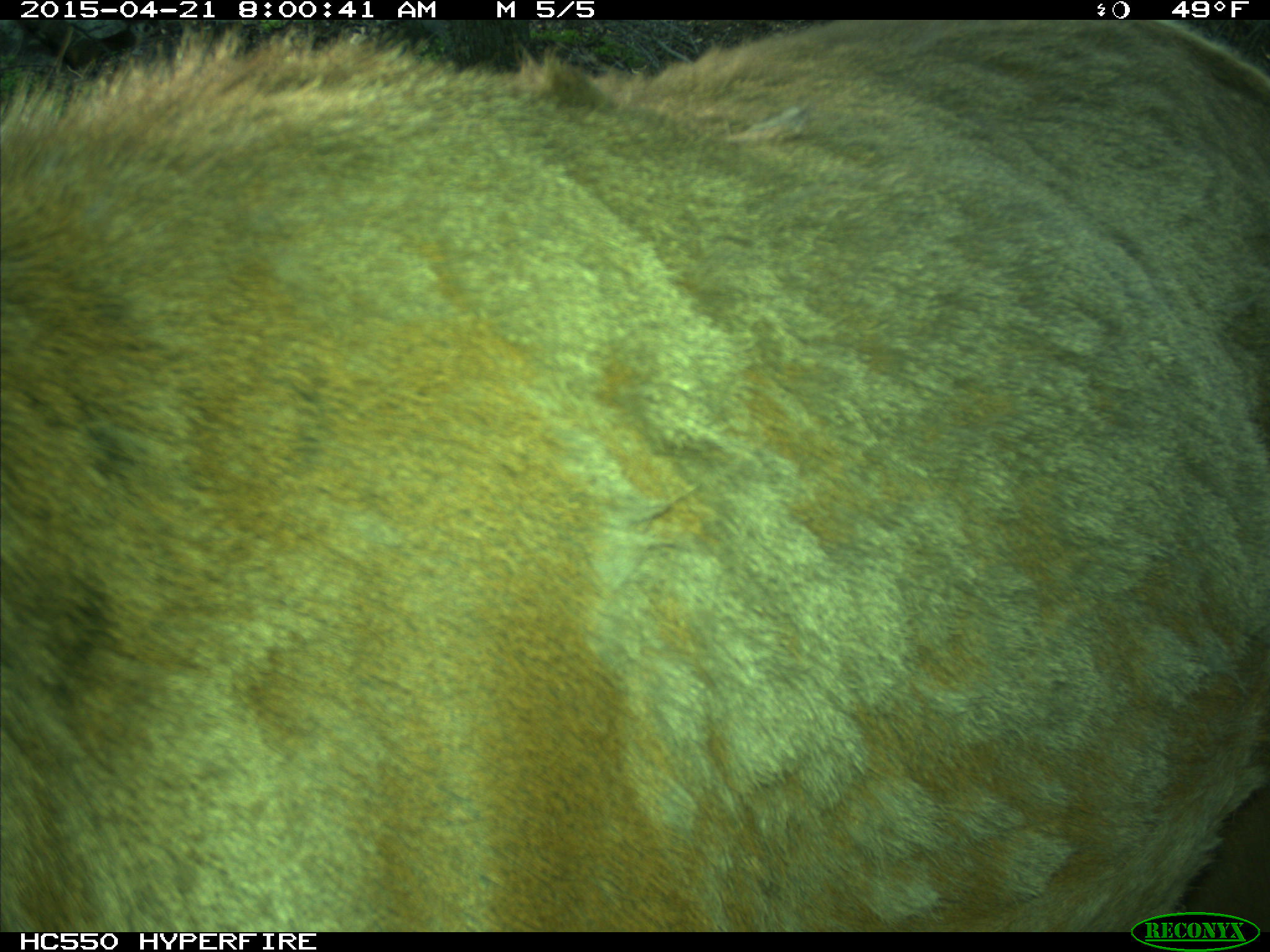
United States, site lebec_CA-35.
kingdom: Animalia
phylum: Chordata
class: Mammalia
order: Artiodactyla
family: Cervidae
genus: Cervus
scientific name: Cervus canadensis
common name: elk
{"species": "Cervus canadensis (elk)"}